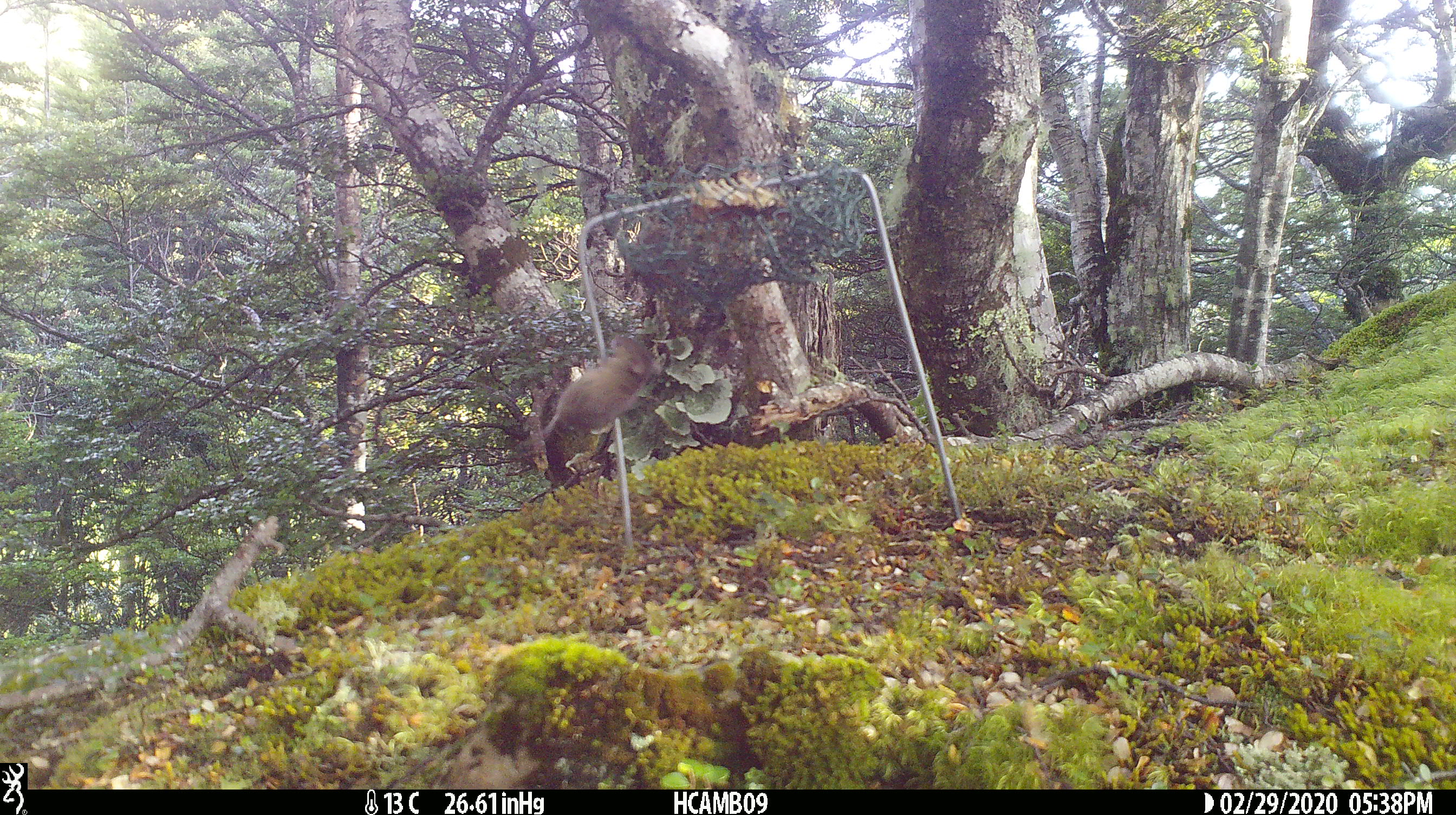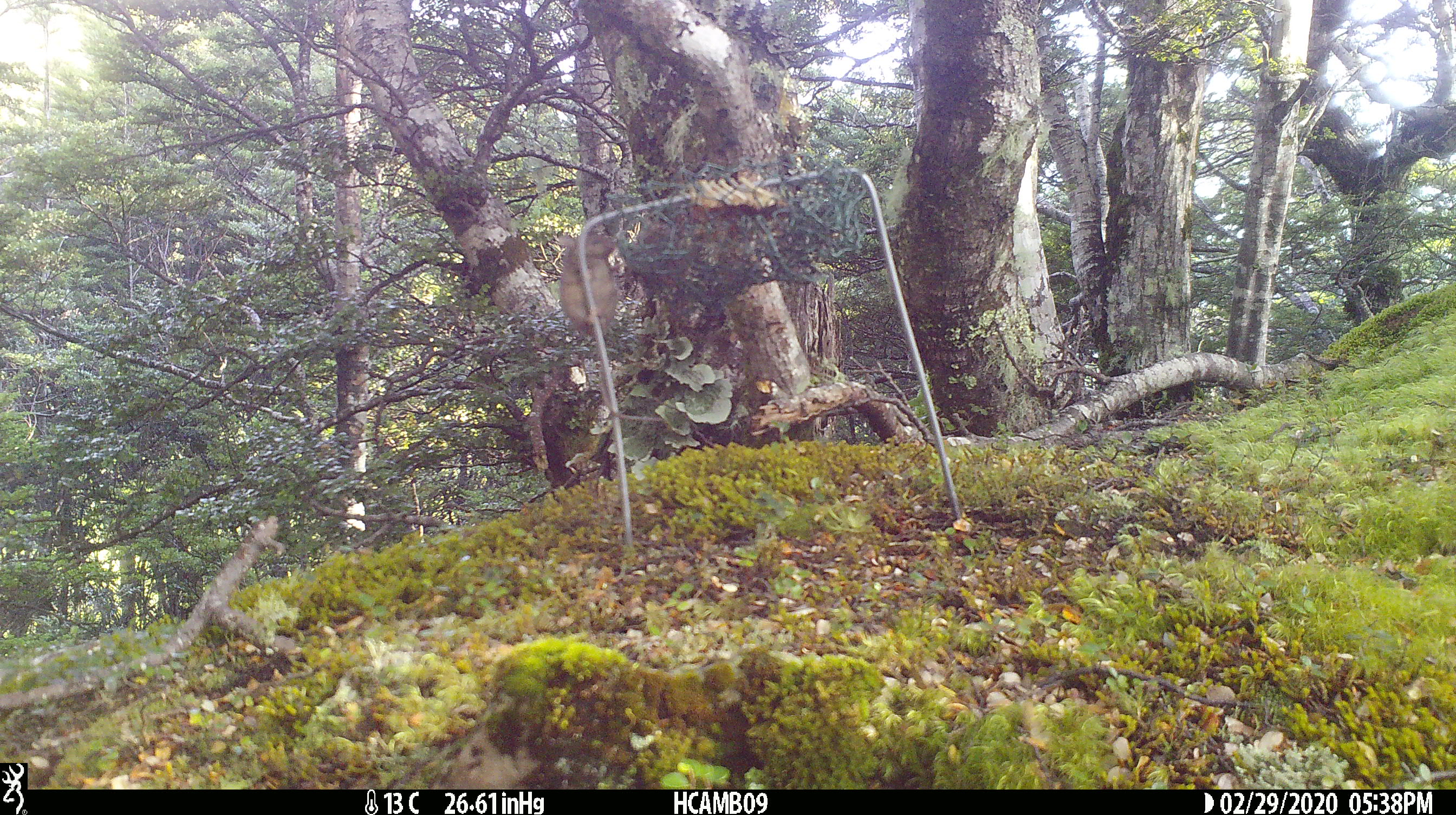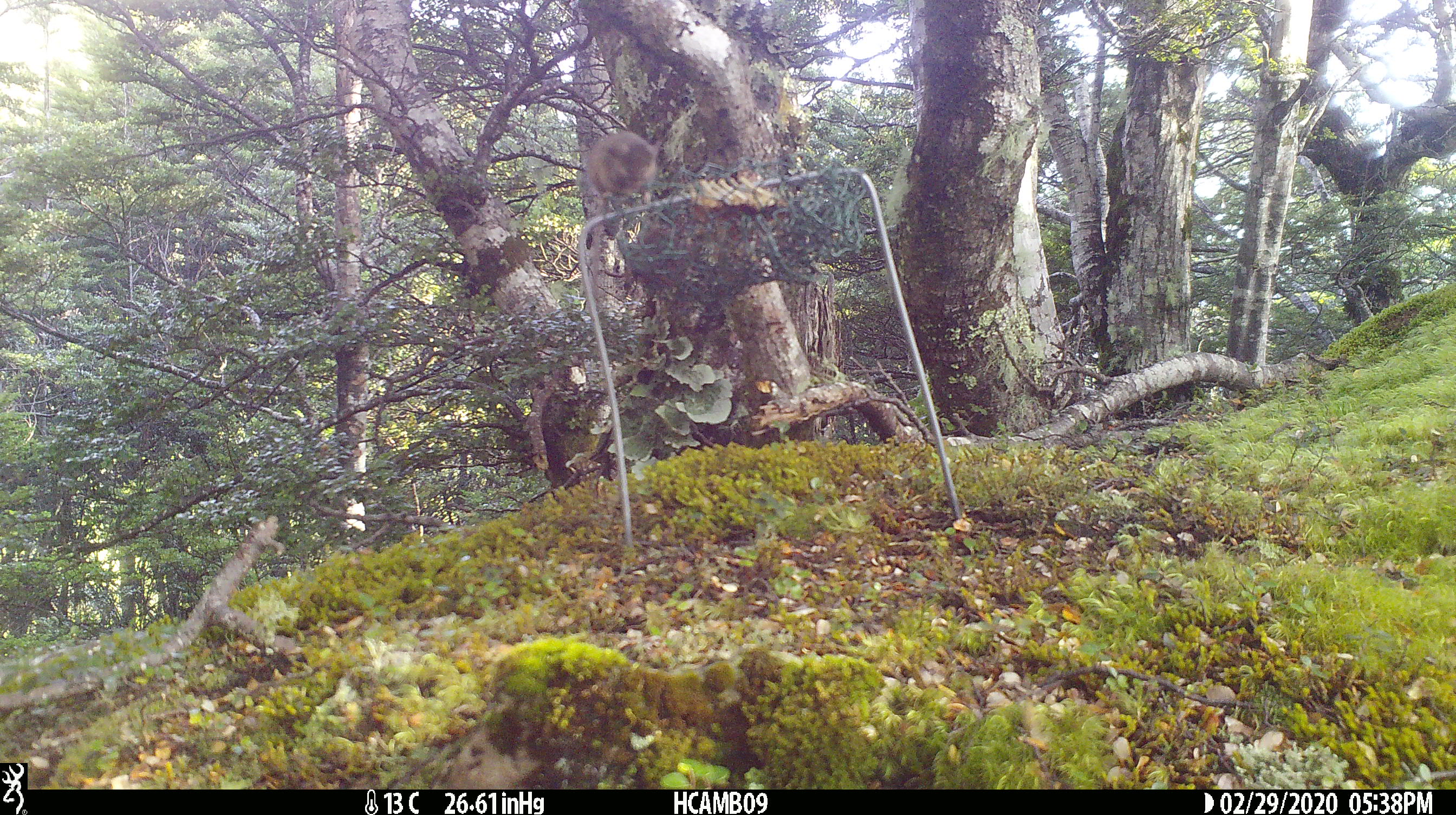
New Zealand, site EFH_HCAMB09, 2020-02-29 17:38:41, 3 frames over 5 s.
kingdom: Animalia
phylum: Chordata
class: Mammalia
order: Rodentia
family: Muridae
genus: Mus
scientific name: Mus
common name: mouse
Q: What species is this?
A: Mouse (Mus).